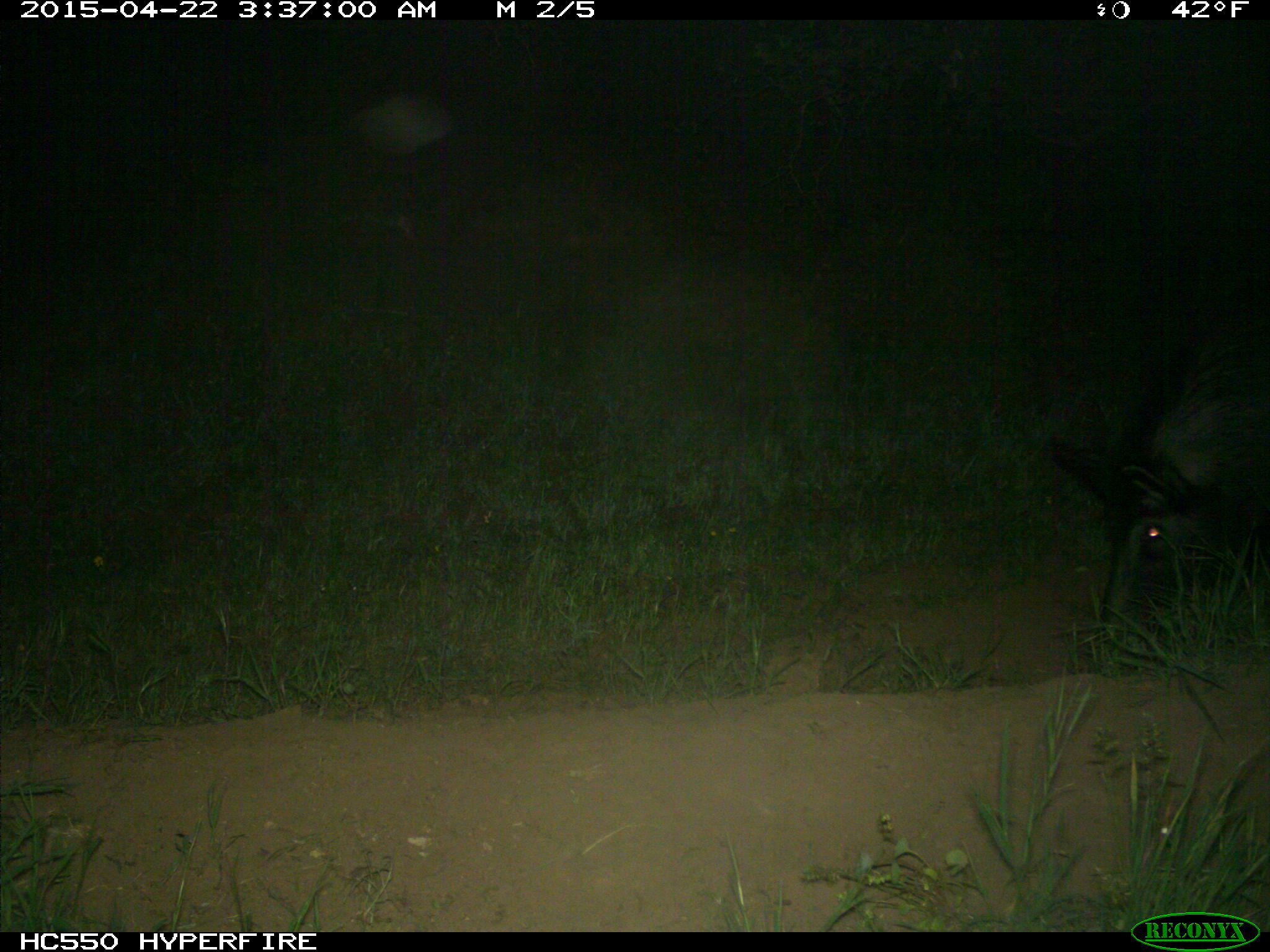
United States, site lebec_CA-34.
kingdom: Animalia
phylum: Chordata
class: Mammalia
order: Artiodactyla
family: Suidae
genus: Sus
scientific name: Sus scrofa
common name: wild boar